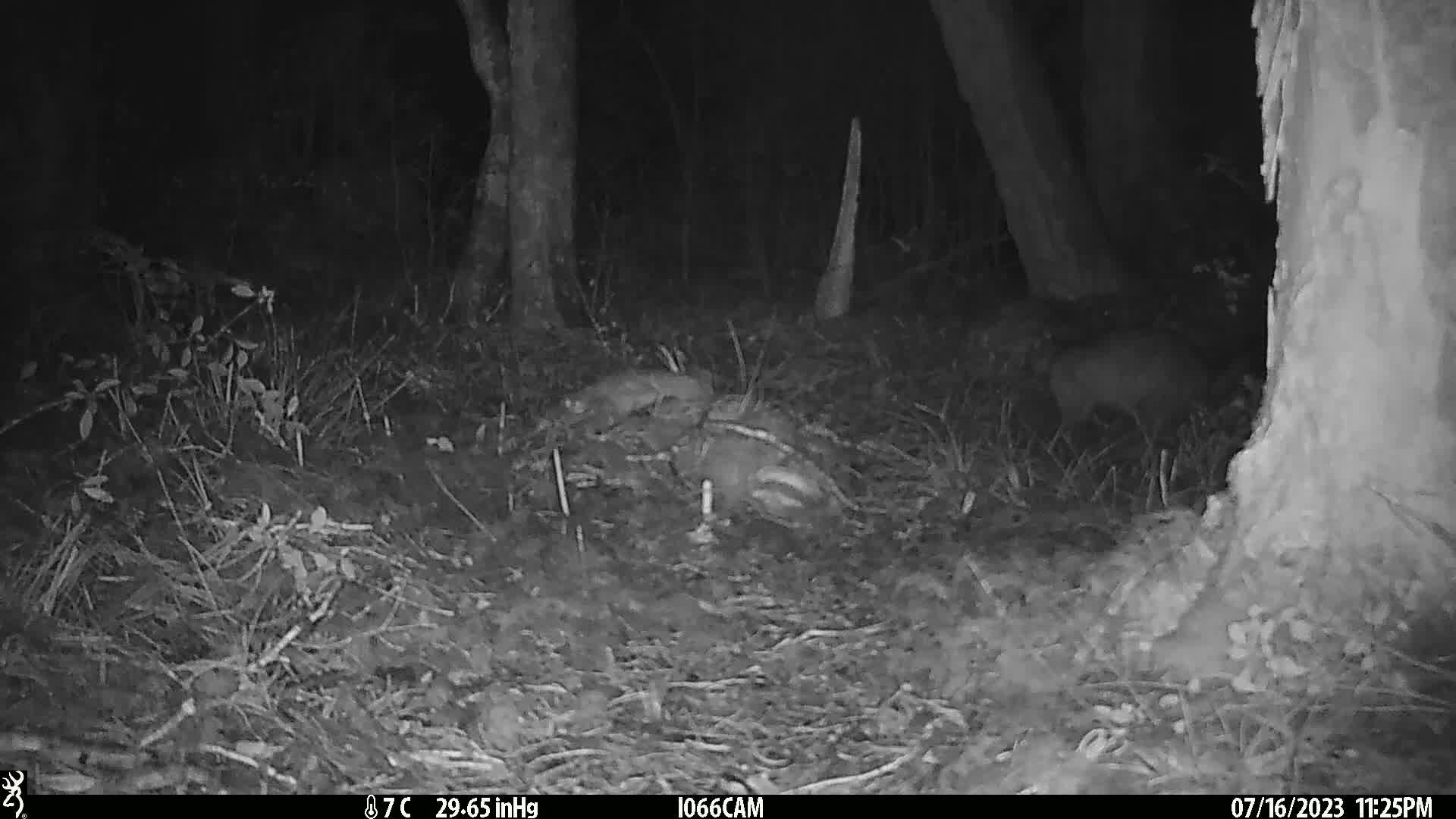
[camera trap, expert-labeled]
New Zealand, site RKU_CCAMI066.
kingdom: Animalia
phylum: Chordata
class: Mammalia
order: Diprotodontia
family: Phalangeridae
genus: Trichosurus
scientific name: Trichosurus vulpecula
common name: common brushtail possum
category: possum